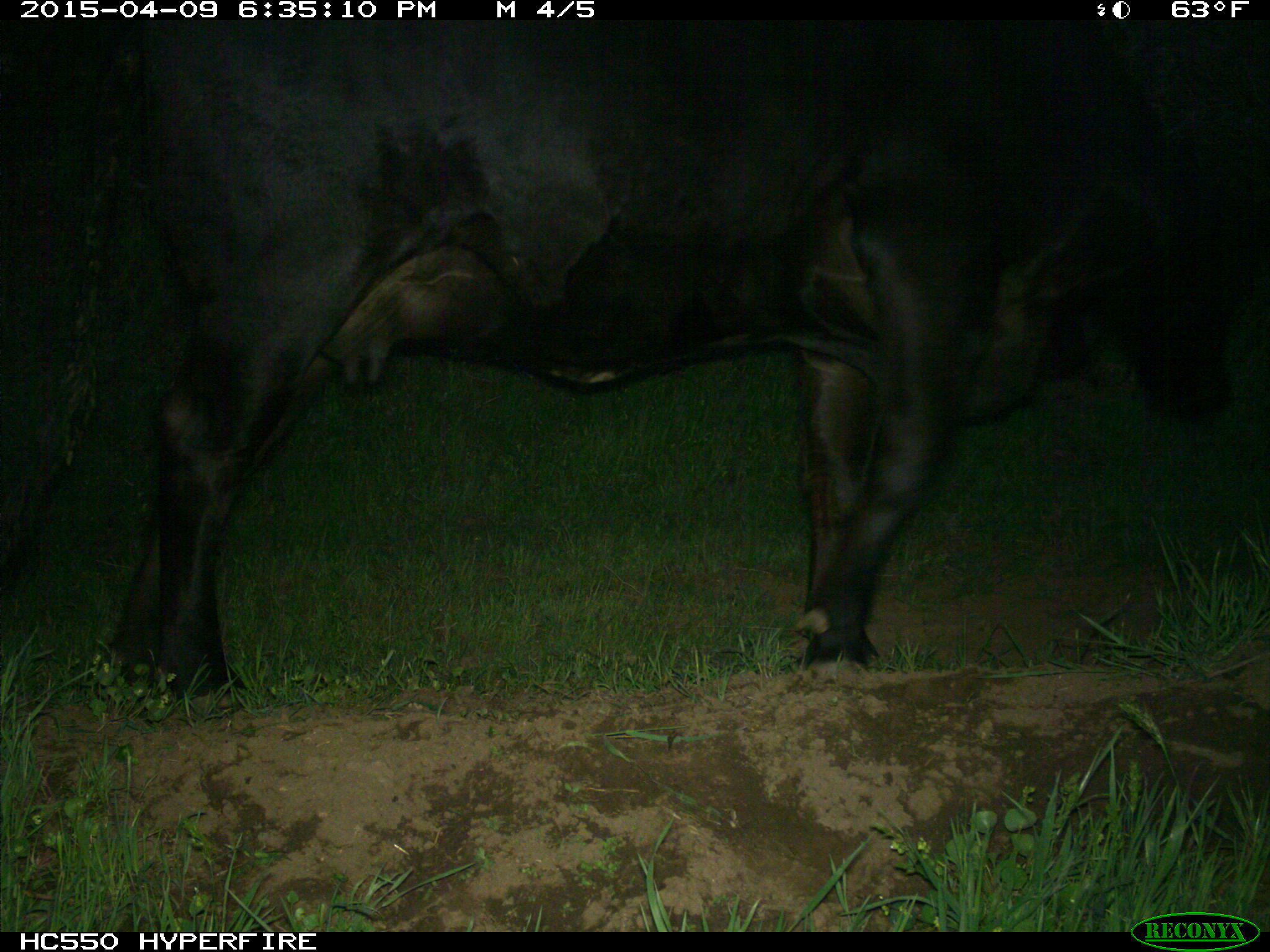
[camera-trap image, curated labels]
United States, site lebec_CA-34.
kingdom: Animalia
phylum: Chordata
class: Mammalia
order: Artiodactyla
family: Bovidae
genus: Bos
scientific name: Bos taurus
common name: domestic cow